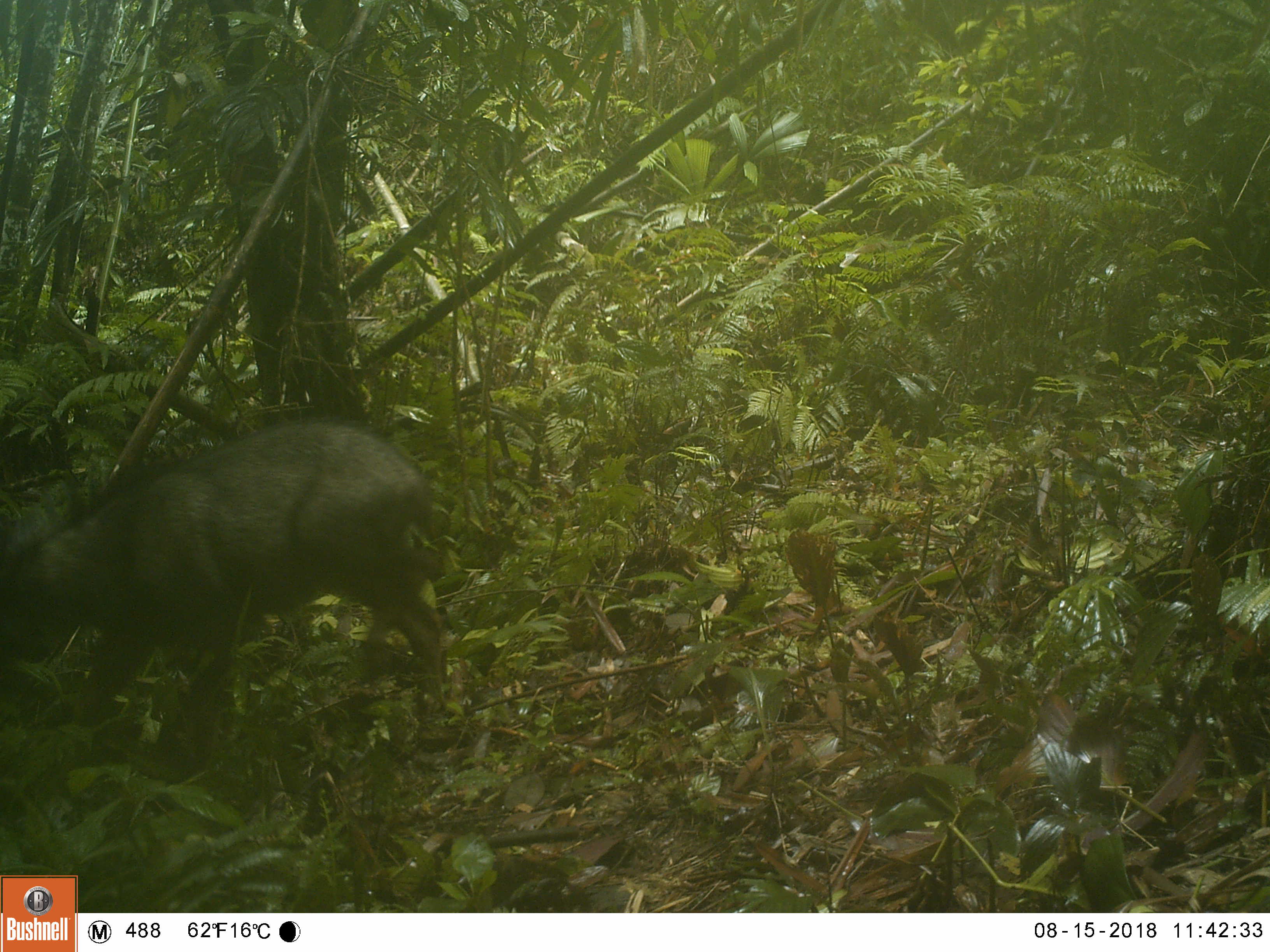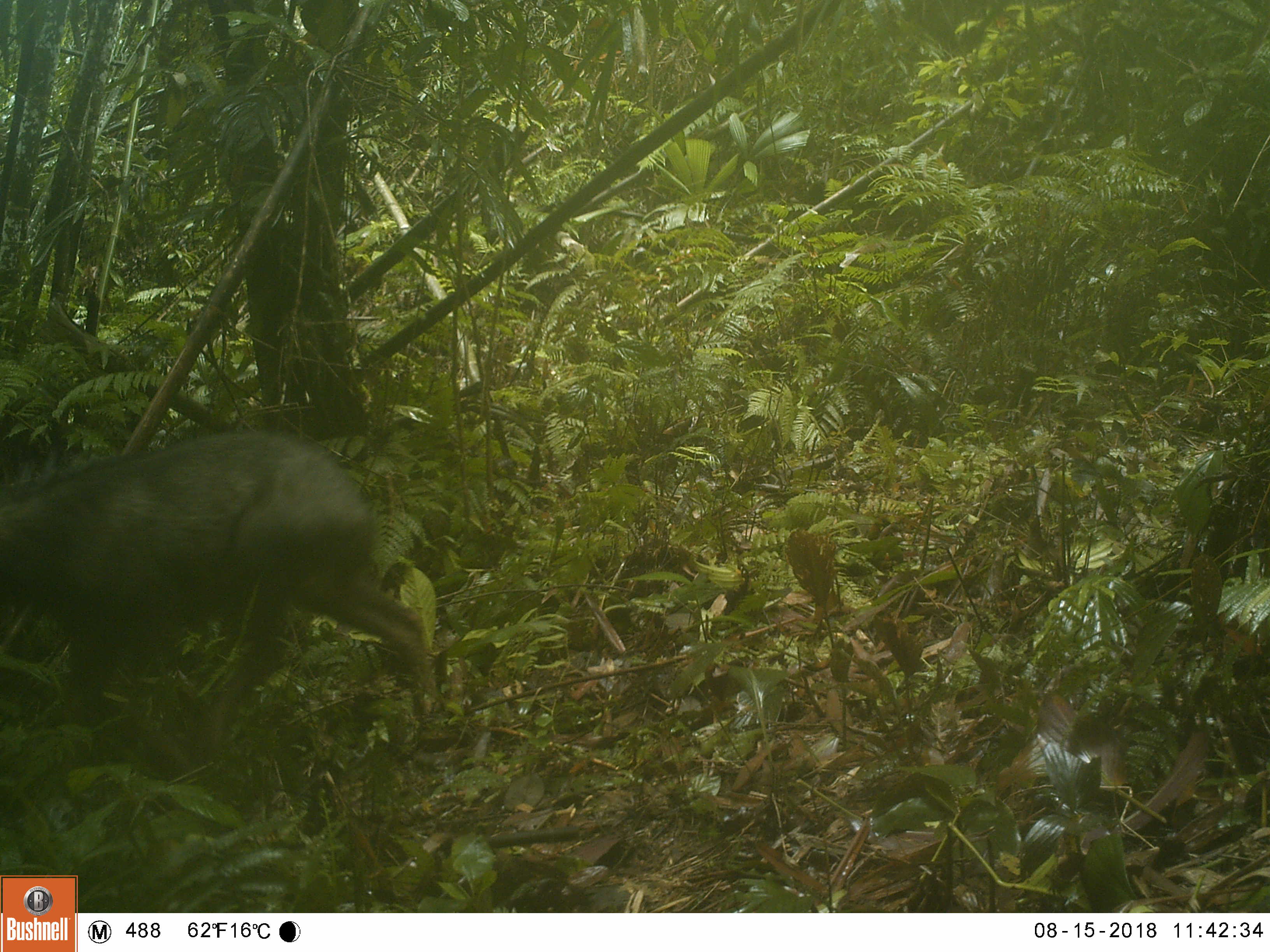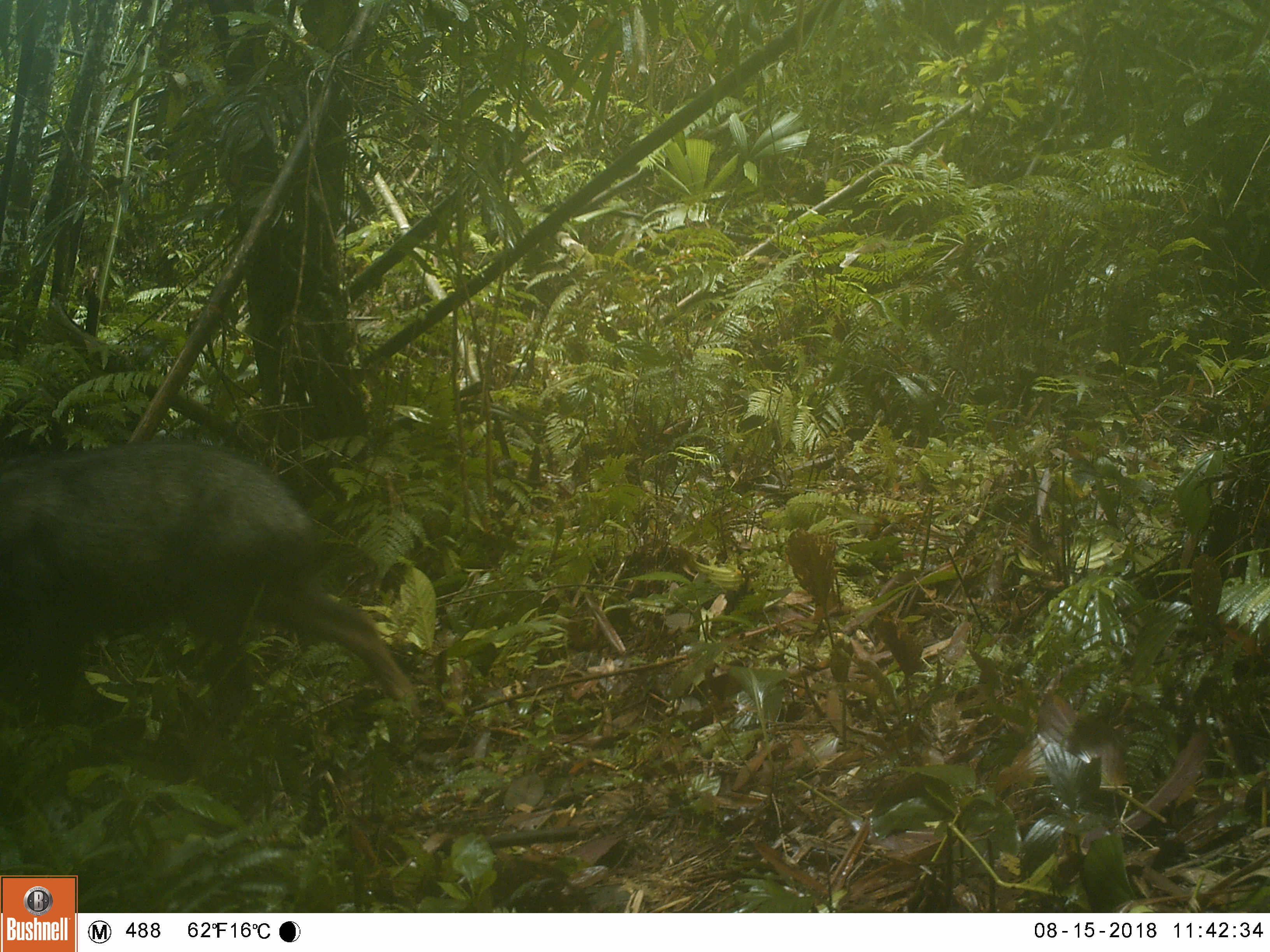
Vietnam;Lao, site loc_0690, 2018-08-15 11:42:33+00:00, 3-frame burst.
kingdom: Animalia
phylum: Chordata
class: Mammalia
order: Artiodactyla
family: Bovidae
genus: Capricornis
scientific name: Capricornis sumatraensis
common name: chinese serow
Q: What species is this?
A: Chinese serow (Capricornis sumatraensis).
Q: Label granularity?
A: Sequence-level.